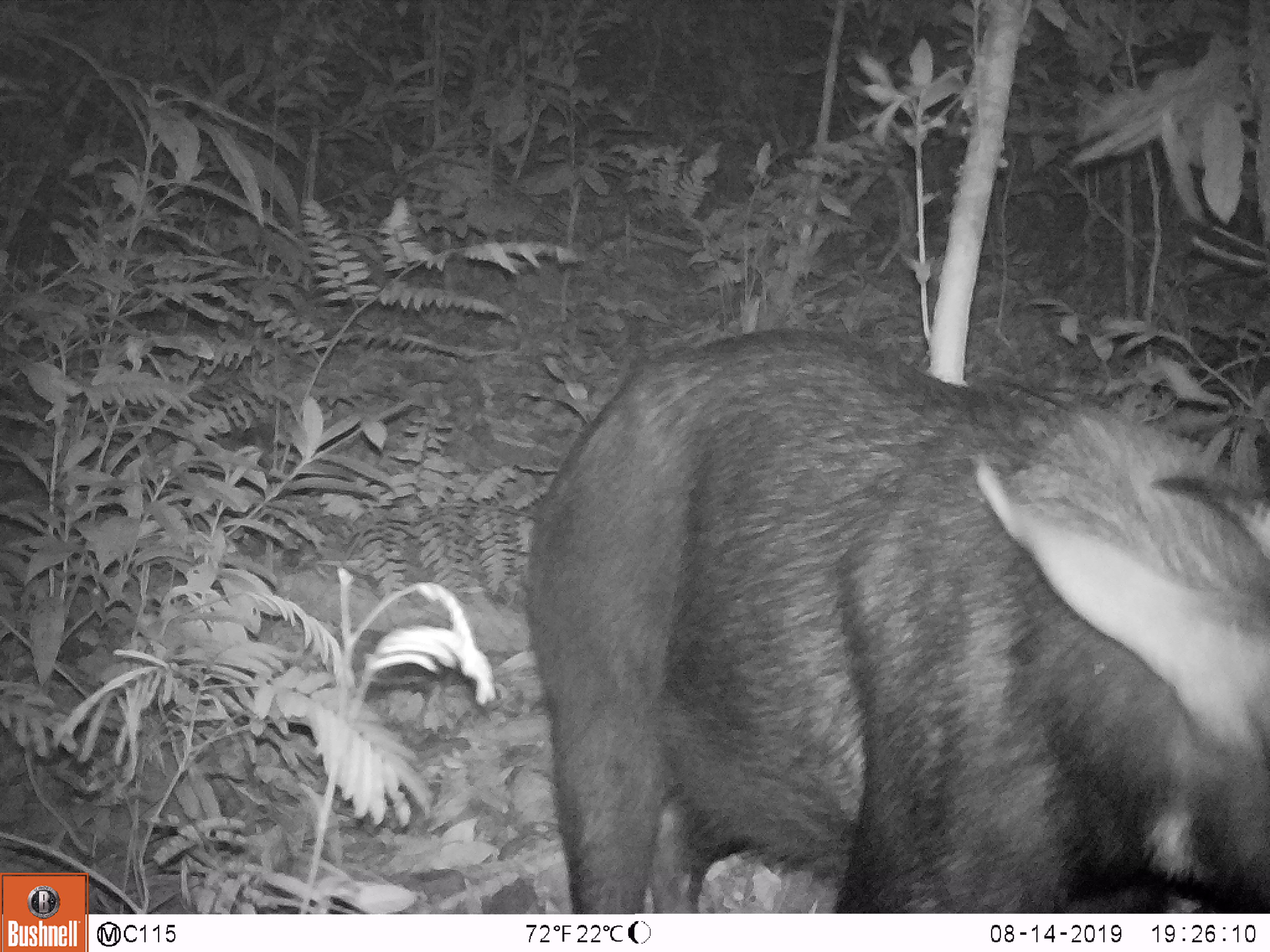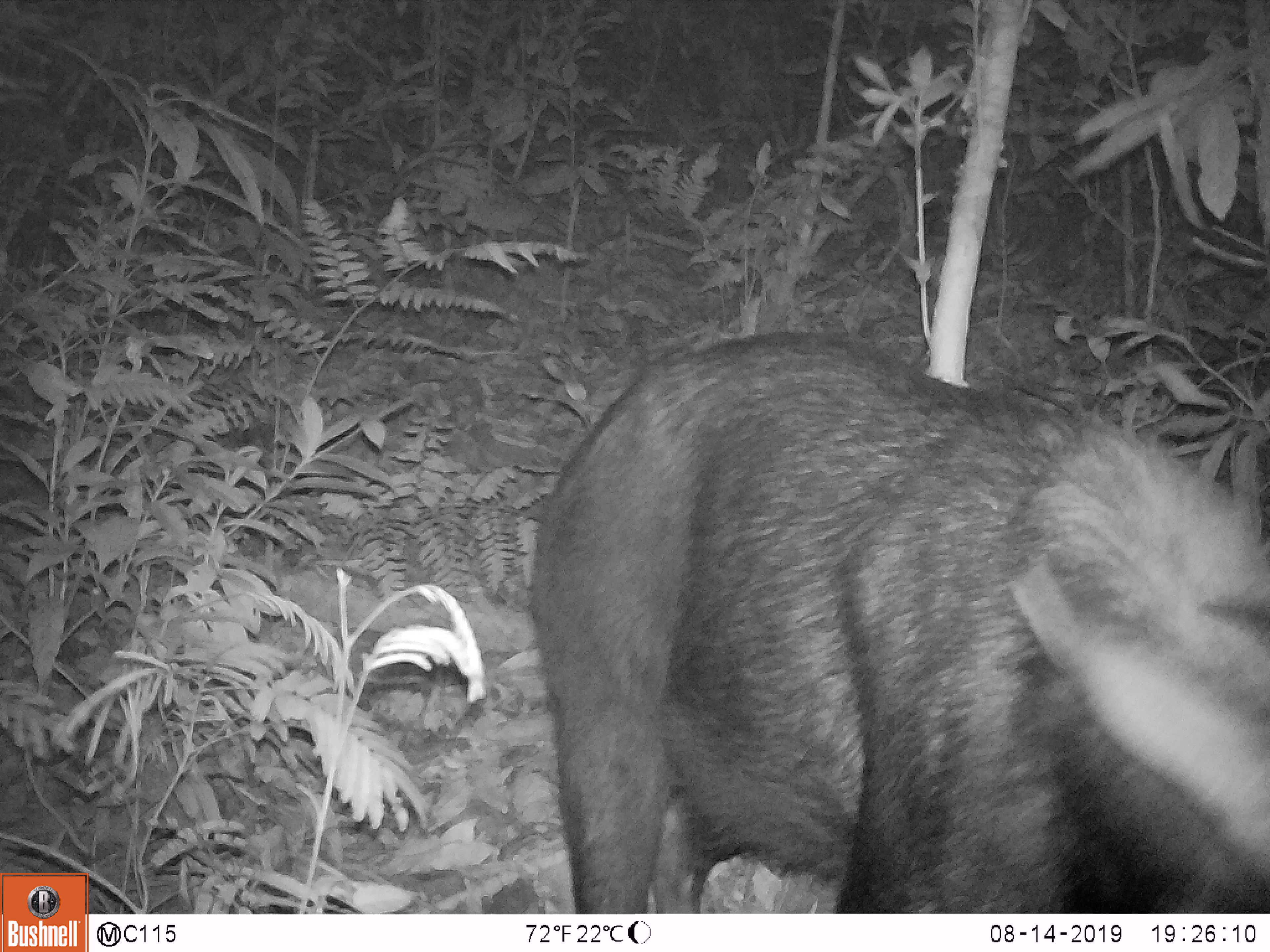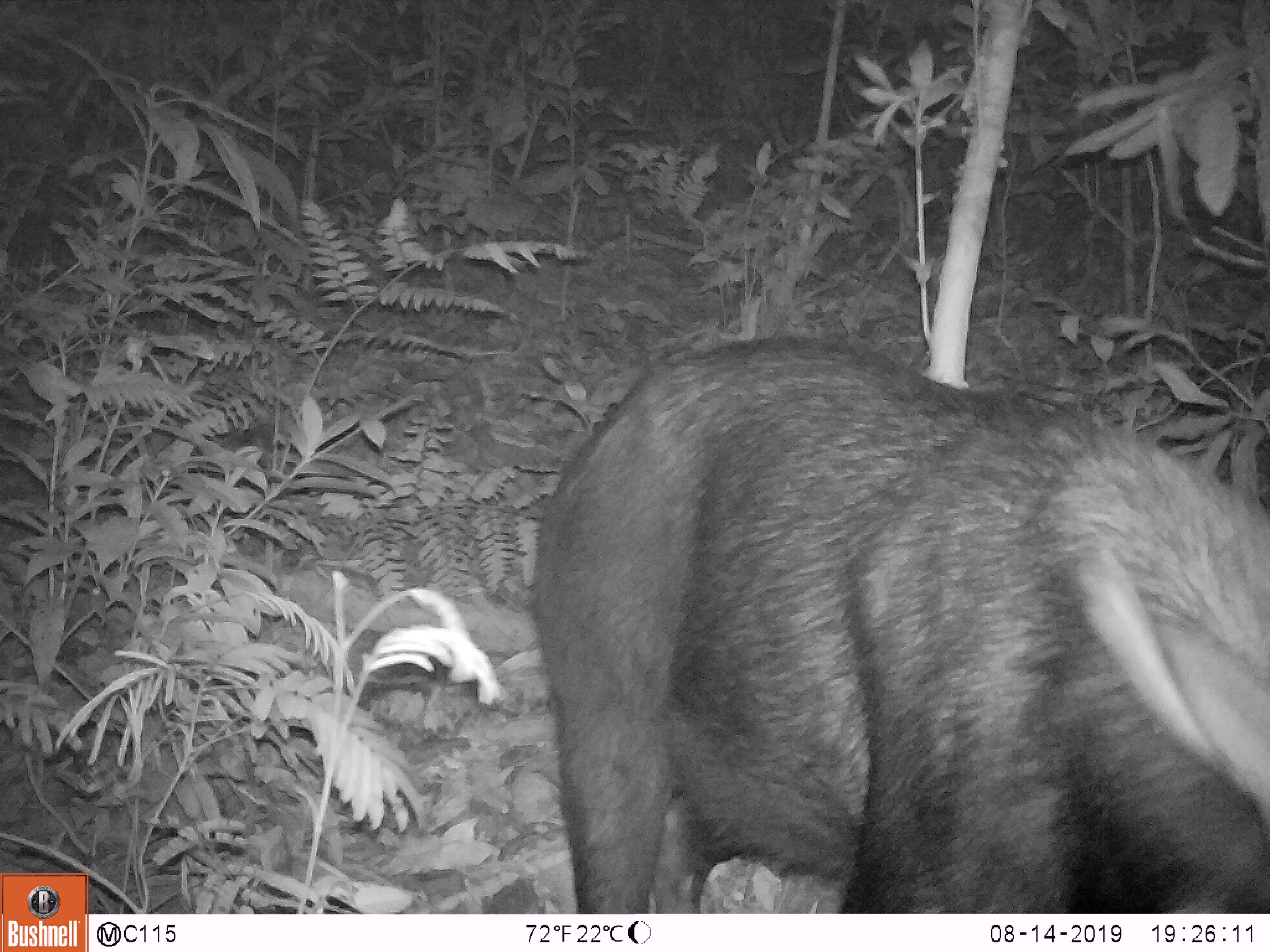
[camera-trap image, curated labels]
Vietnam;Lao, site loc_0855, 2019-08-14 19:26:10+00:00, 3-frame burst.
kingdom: Animalia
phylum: Chordata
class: Mammalia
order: Artiodactyla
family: Bovidae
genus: Capricornis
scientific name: Capricornis sumatraensis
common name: chinese serow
Chinese serow (Capricornis sumatraensis). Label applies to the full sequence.